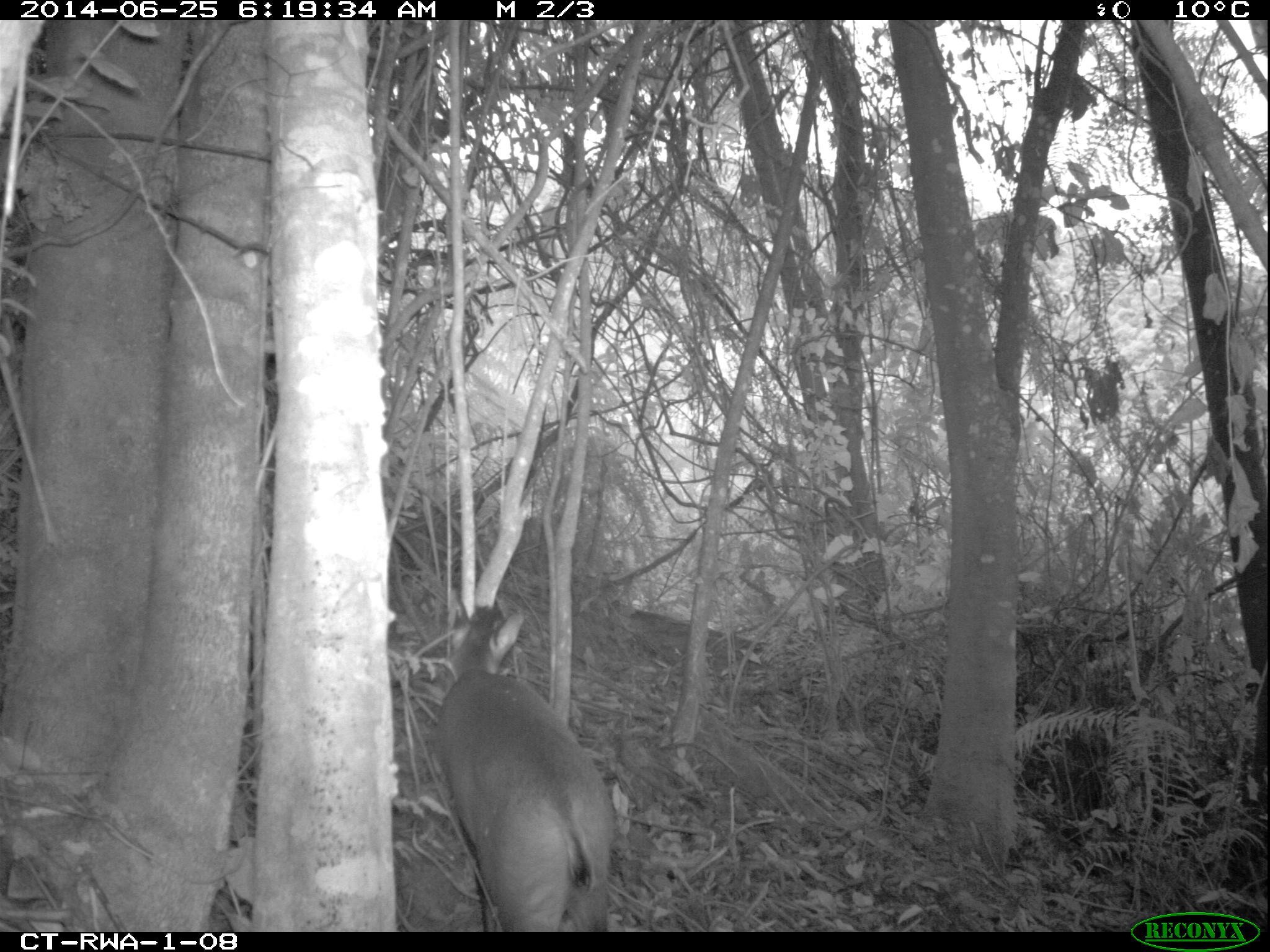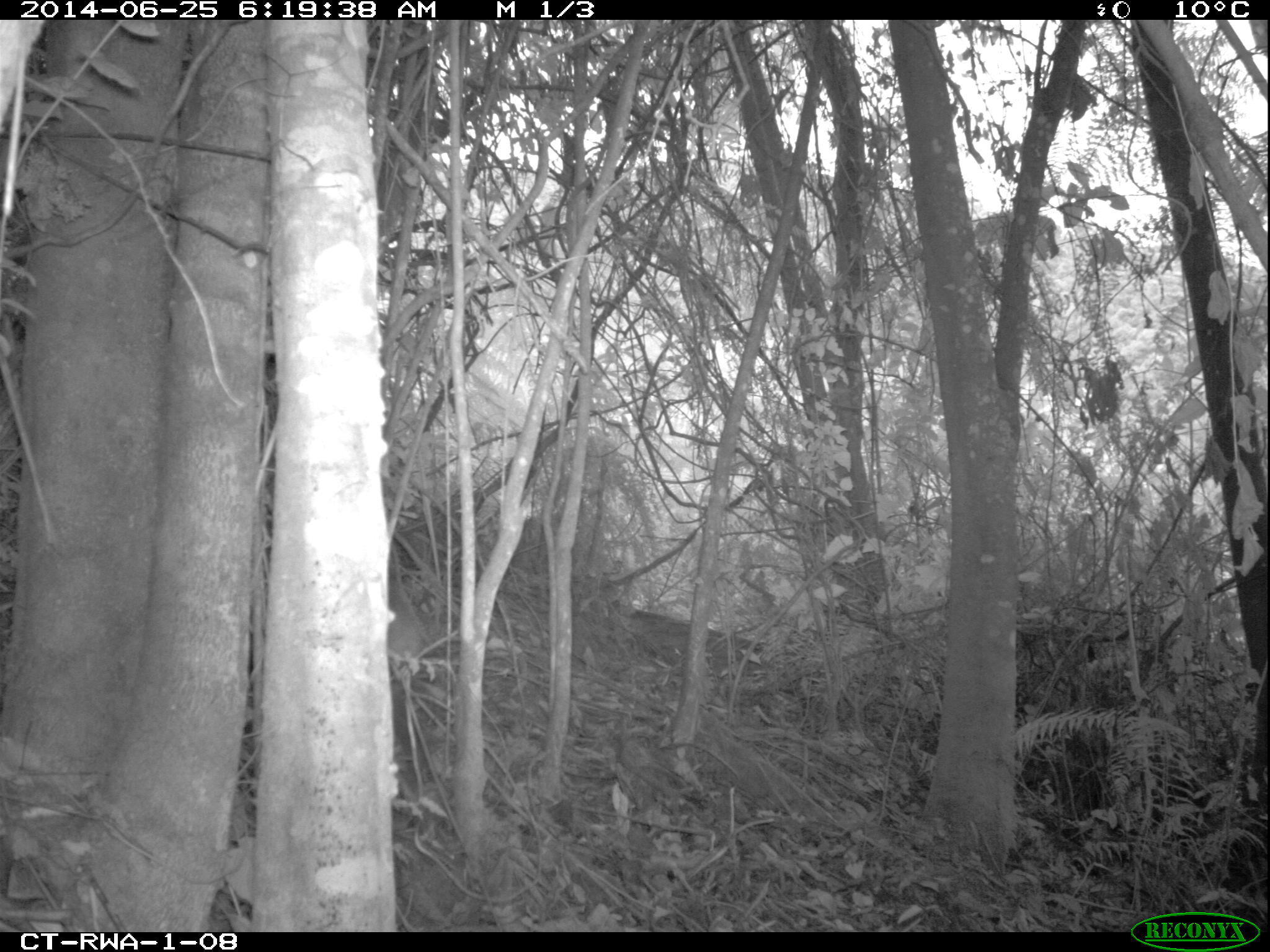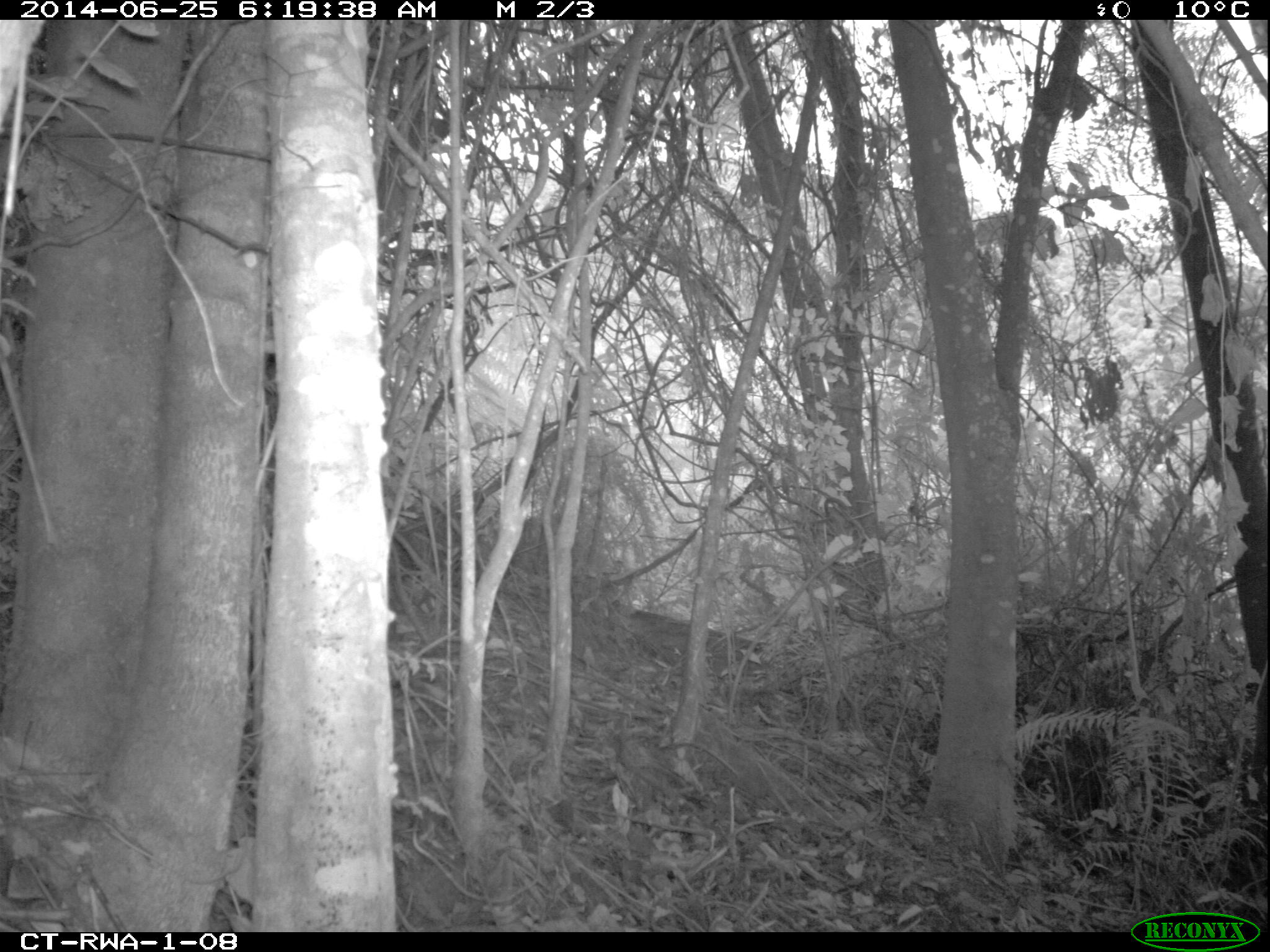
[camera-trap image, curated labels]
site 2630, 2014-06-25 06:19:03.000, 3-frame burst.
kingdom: Animalia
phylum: Chordata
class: Mammalia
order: Artiodactyla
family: Bovidae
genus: Cephalophus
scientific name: Cephalophus nigrifrons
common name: black-fronted duiker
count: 1